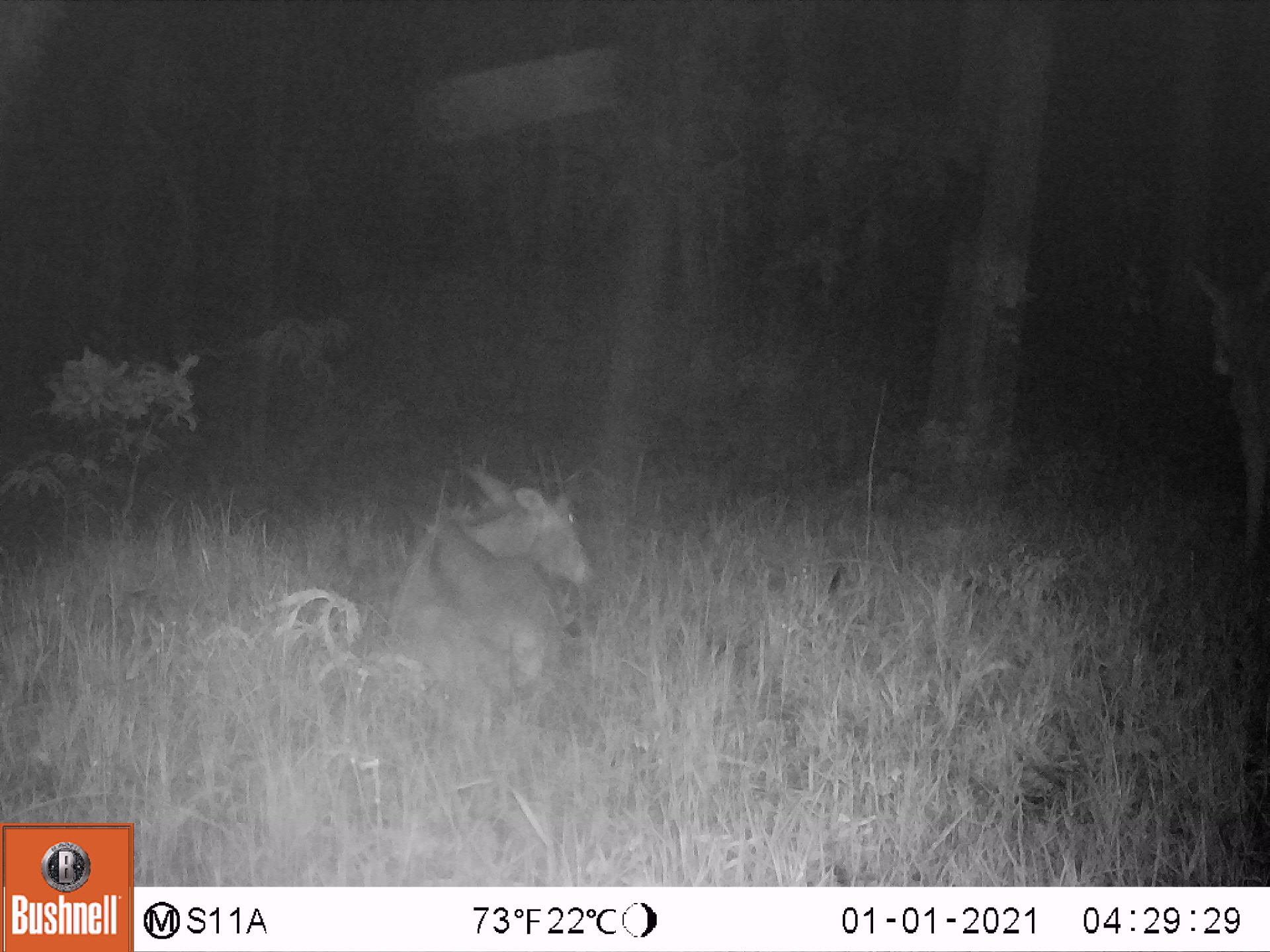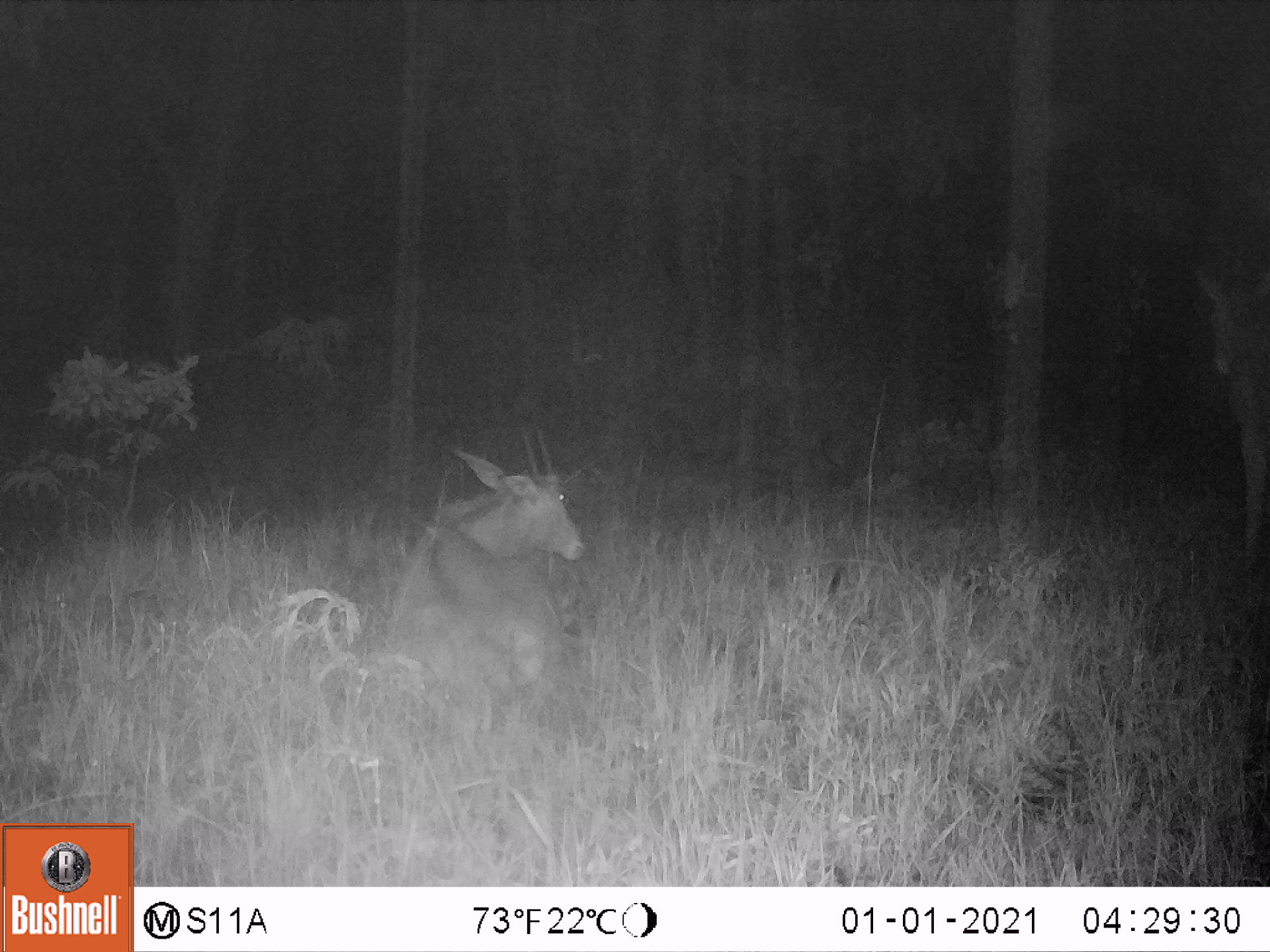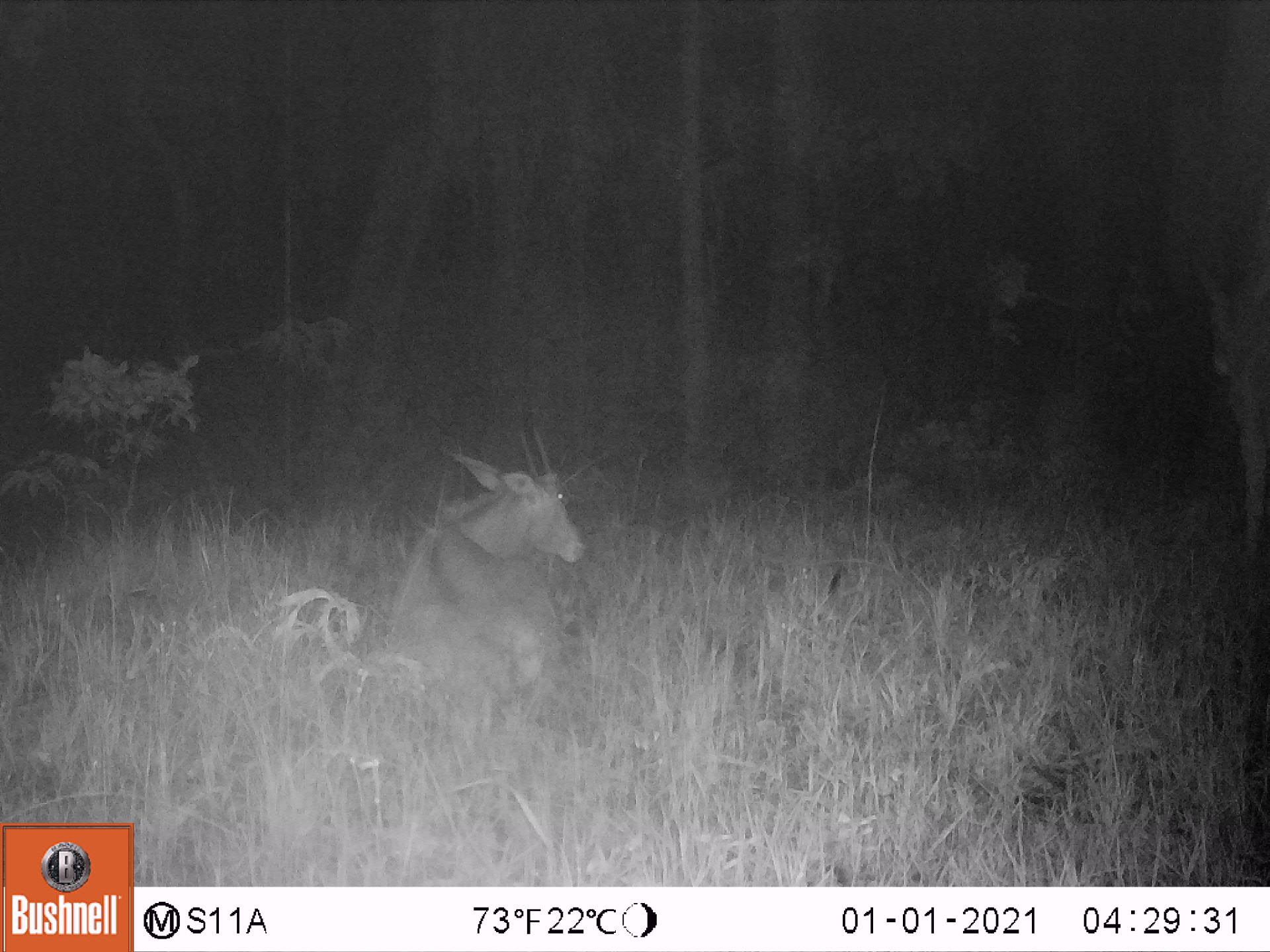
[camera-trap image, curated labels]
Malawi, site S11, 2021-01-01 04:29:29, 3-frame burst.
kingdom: Animalia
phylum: Chordata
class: Mammalia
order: Artiodactyla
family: Bovidae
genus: Hippotragus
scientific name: Hippotragus niger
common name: sable antelope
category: sable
Sable (sable antelope) (Hippotragus niger), count 2.